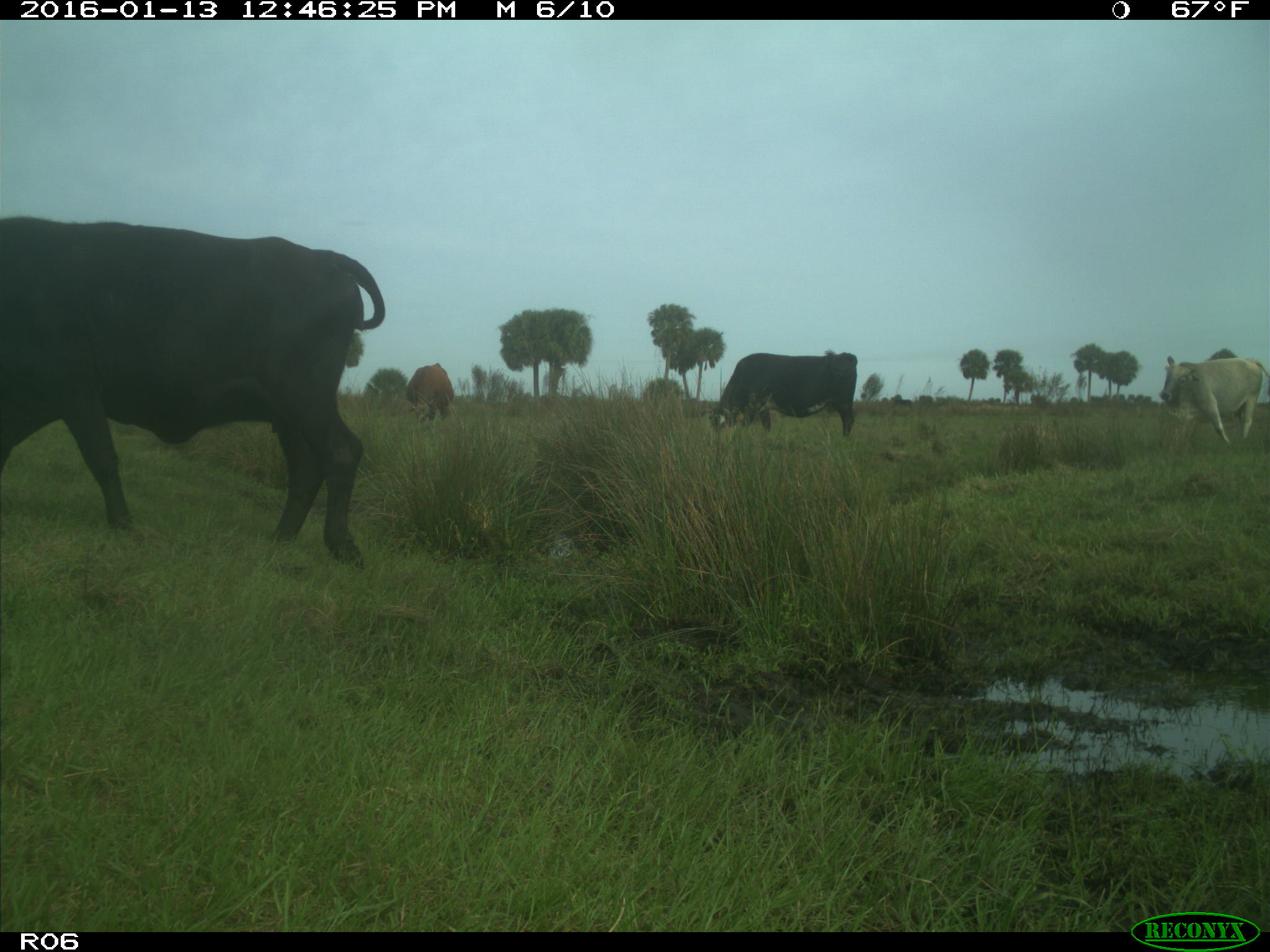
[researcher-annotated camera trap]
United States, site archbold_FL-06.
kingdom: Animalia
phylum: Chordata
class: Mammalia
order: Artiodactyla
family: Bovidae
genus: Bos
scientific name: Bos taurus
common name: domestic cow